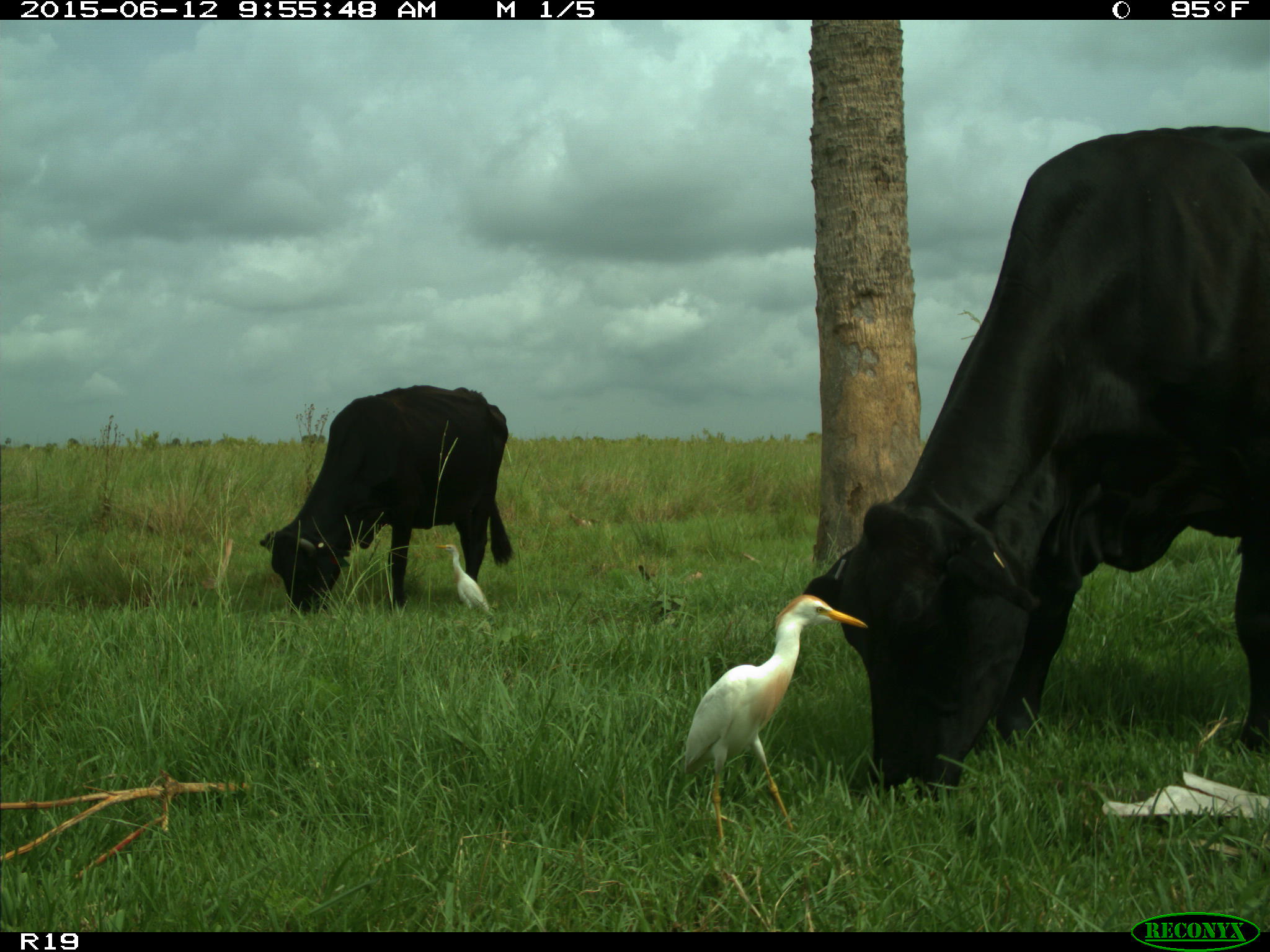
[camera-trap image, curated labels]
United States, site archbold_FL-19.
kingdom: Animalia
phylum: Chordata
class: Mammalia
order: Artiodactyla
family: Bovidae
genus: Bos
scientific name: Bos taurus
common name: domestic cow